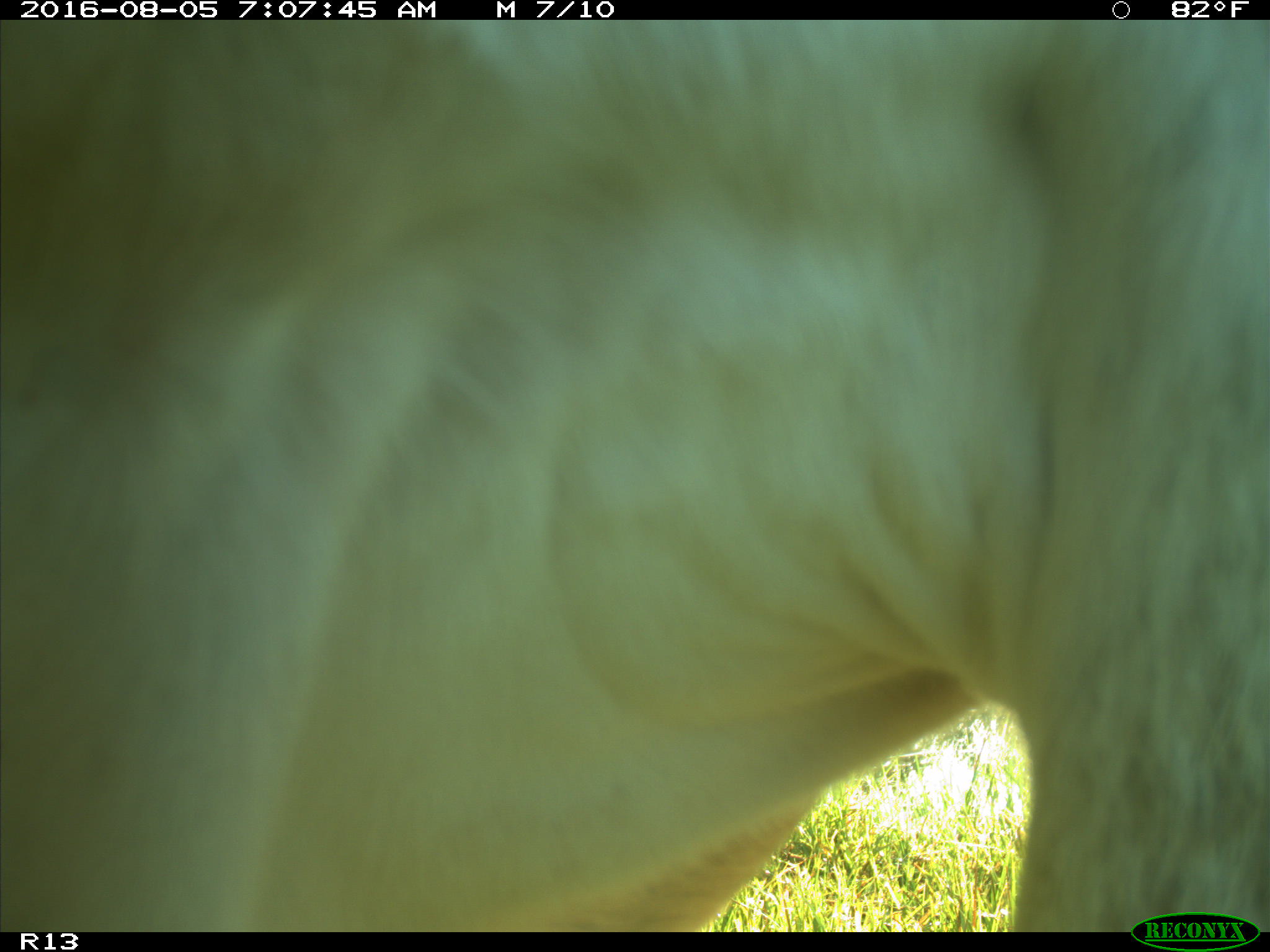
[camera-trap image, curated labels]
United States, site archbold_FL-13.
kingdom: Animalia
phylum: Chordata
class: Mammalia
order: Artiodactyla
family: Bovidae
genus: Bos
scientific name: Bos taurus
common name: domestic cow